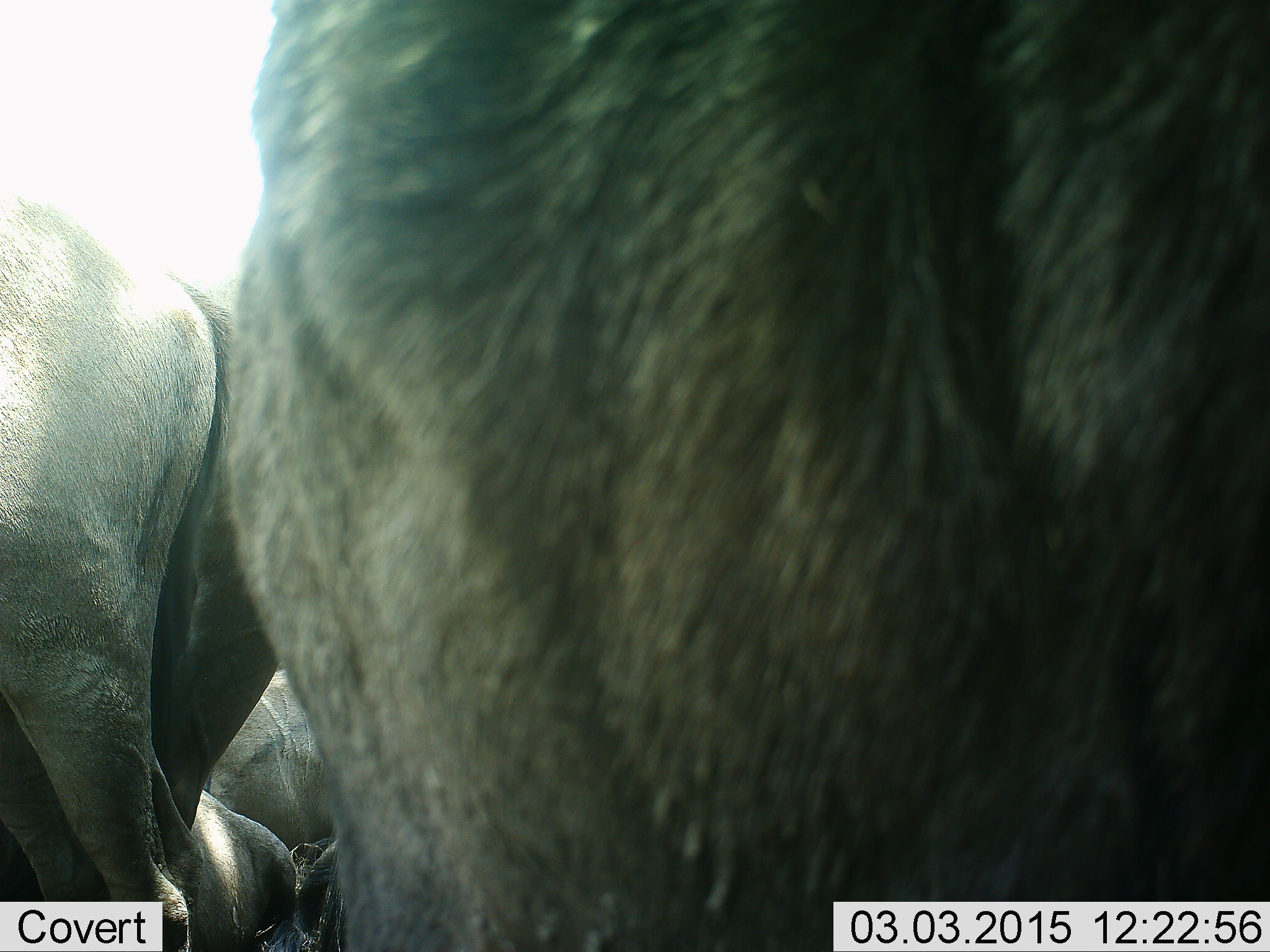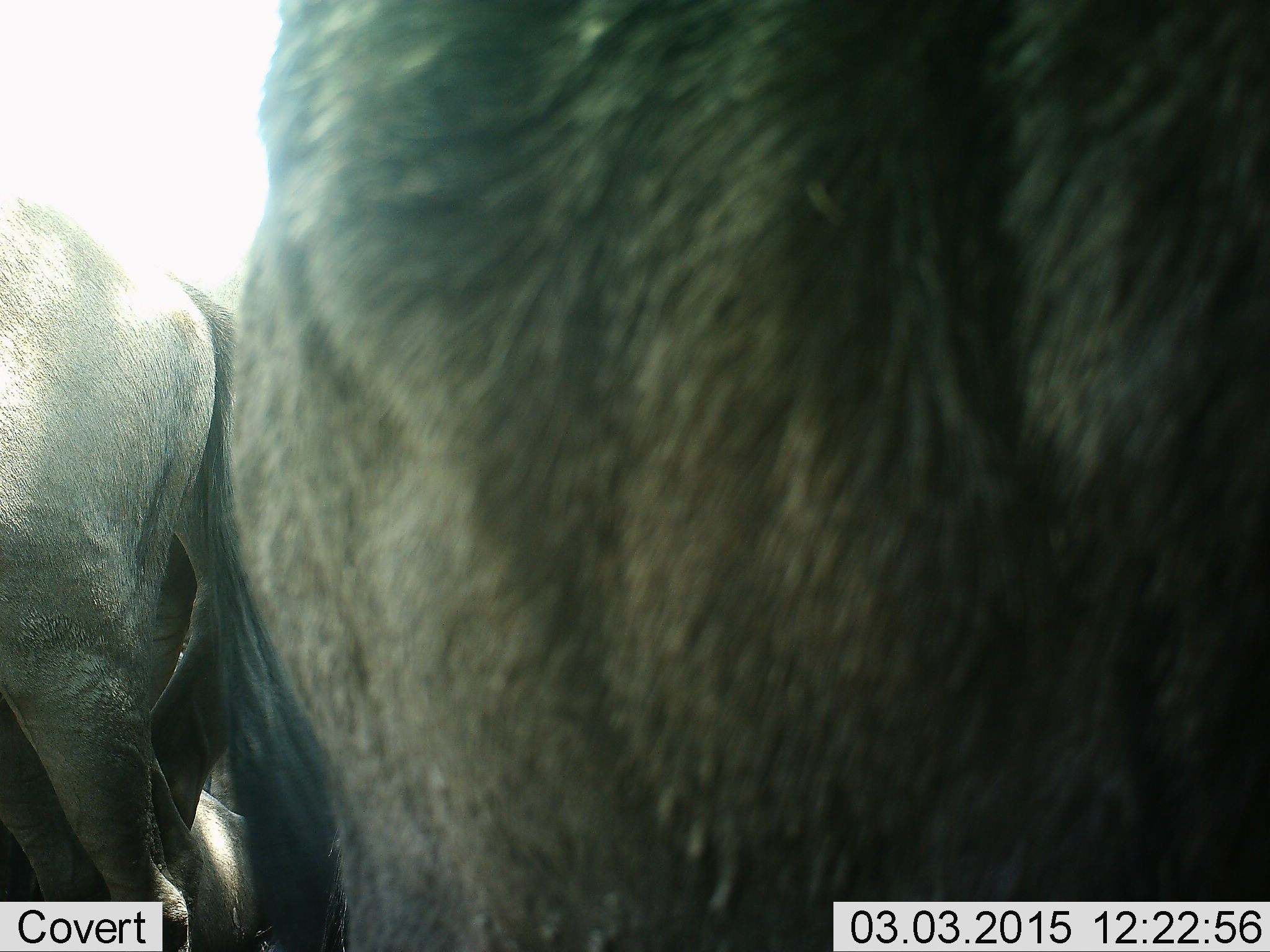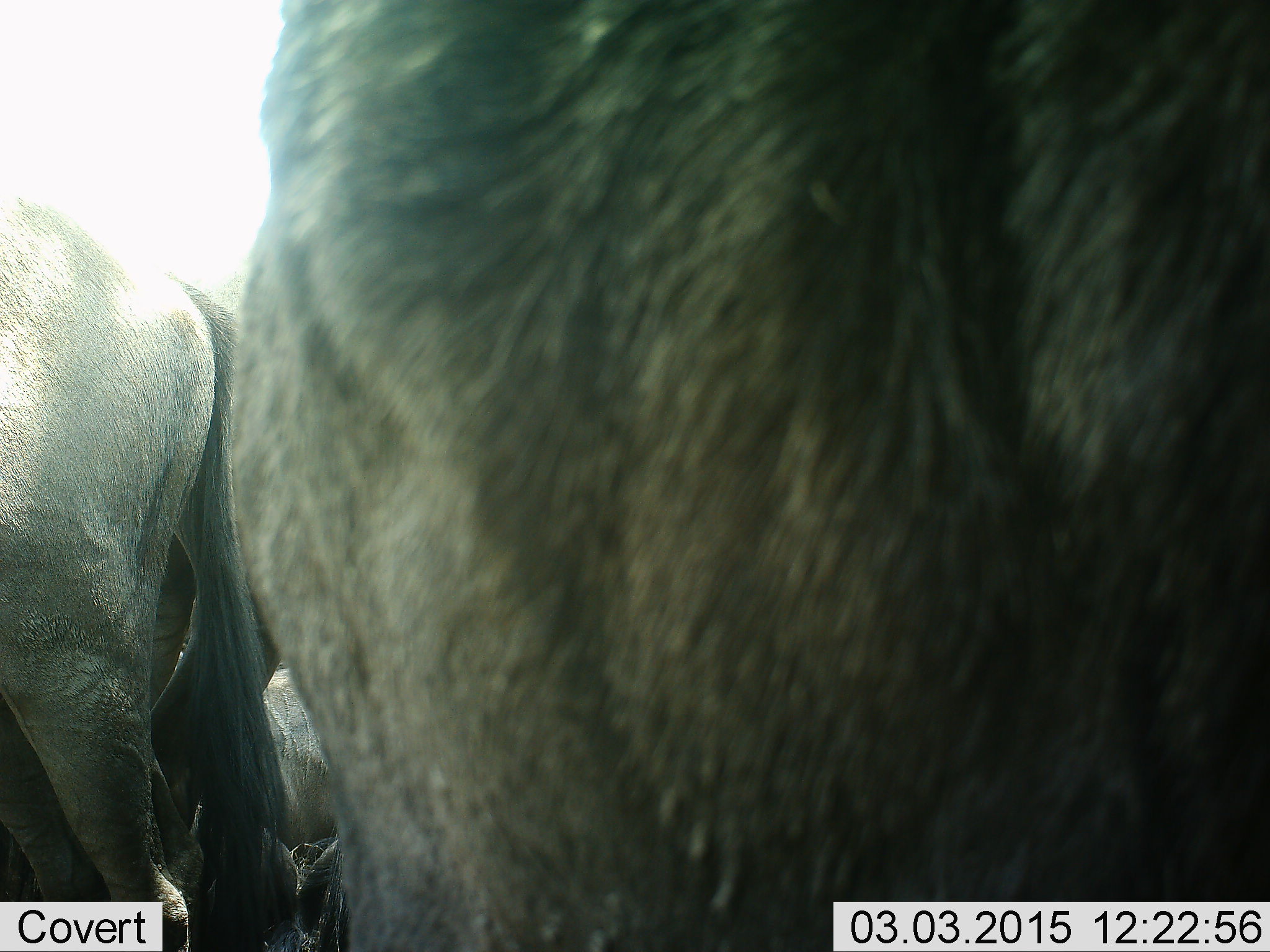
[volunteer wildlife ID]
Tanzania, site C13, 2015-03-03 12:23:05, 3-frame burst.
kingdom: Animalia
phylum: Chordata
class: Mammalia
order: Artiodactyla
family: Bovidae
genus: Connochaetes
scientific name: Connochaetes taurinus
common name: blue wildebeest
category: wildebeest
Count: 3.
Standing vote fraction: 100%.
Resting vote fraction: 20%.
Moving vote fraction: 0%.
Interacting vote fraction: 10%.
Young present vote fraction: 0%.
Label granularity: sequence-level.